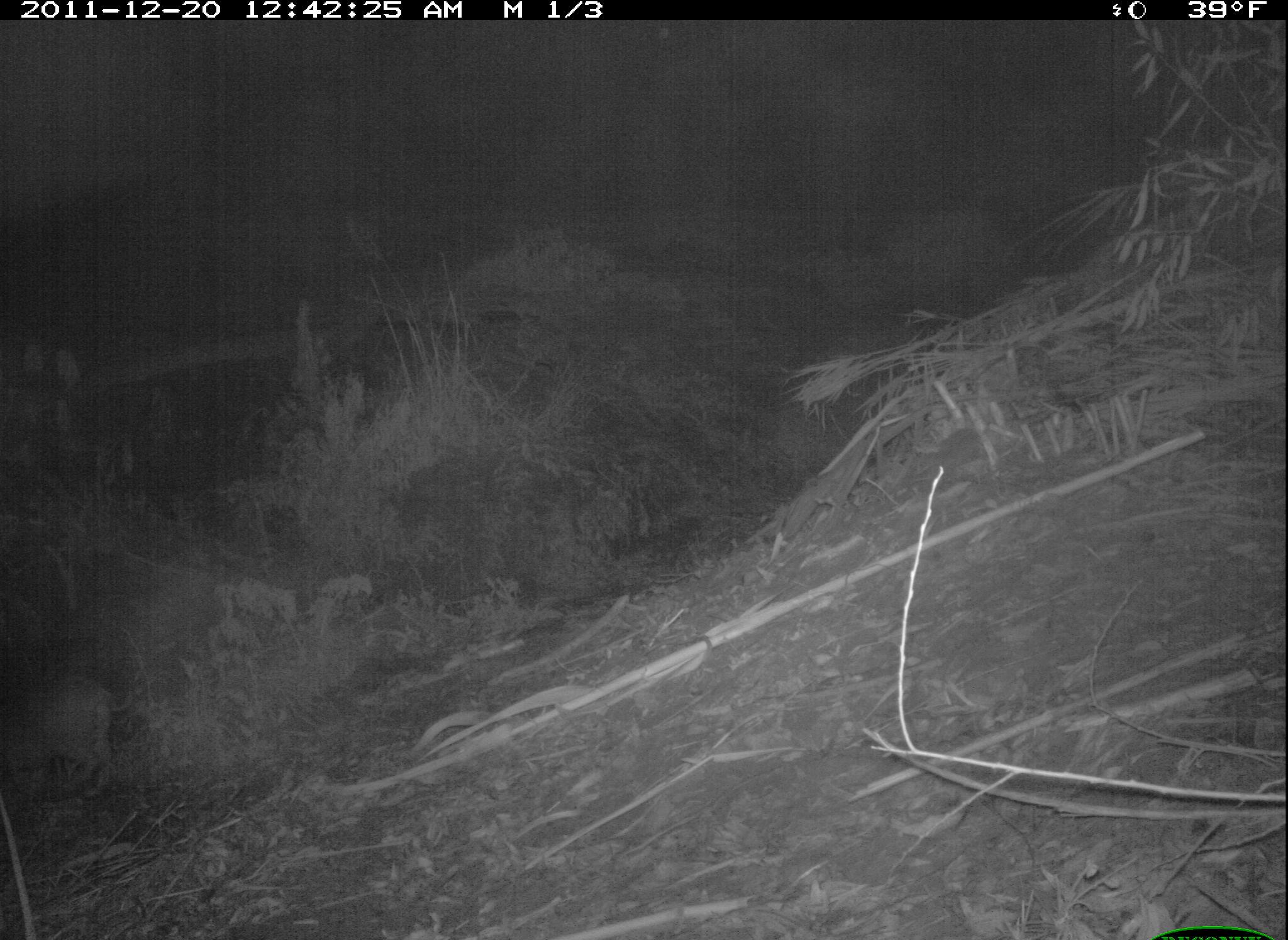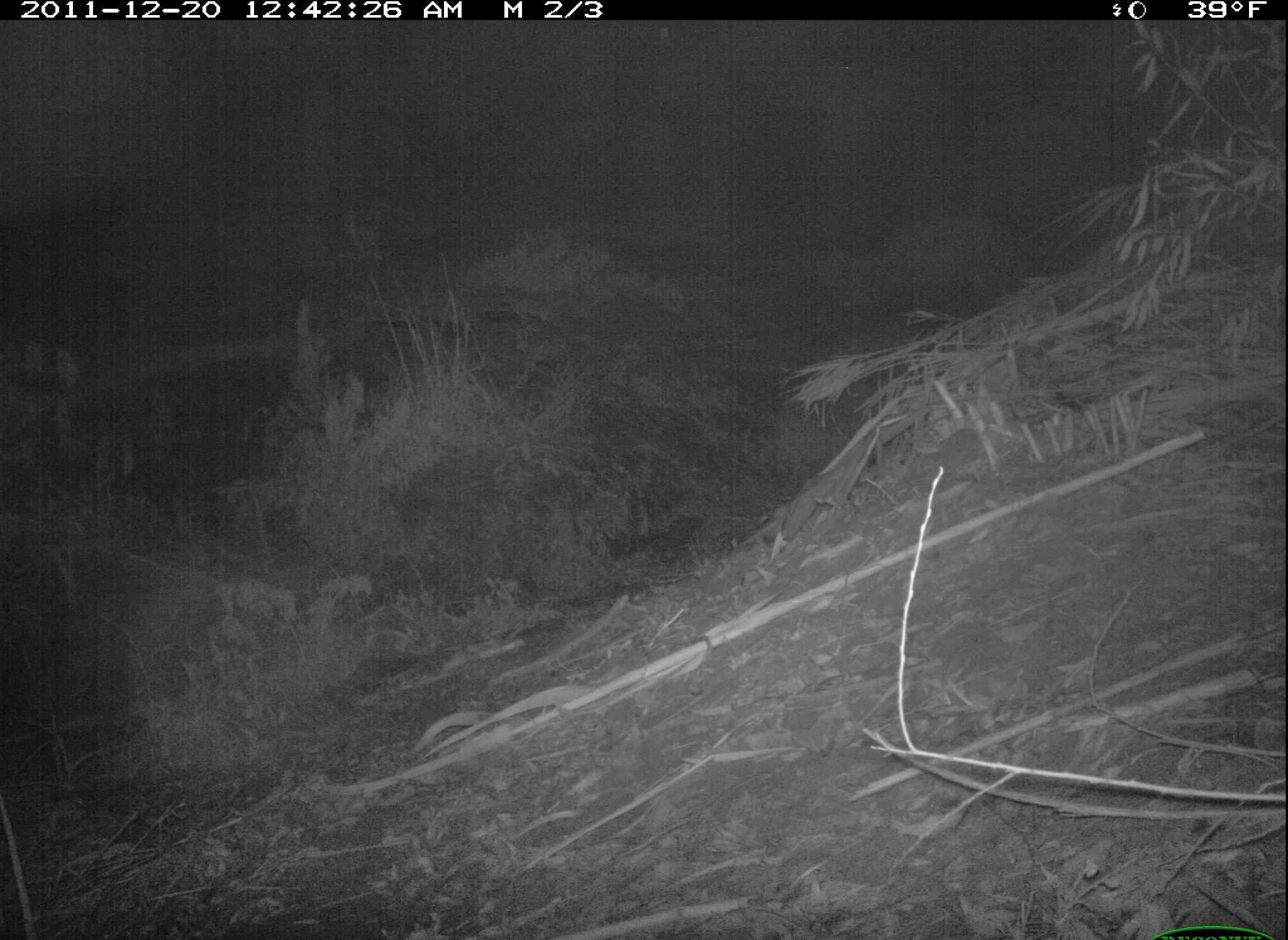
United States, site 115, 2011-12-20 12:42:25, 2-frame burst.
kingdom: Animalia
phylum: Chordata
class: Mammalia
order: Carnivora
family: Felidae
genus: Lynx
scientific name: Lynx rufus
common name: bobcat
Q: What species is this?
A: Bobcat (Lynx rufus).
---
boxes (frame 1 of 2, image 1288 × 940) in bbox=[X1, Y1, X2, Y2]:
bobcat: bbox=[0, 667, 138, 805]